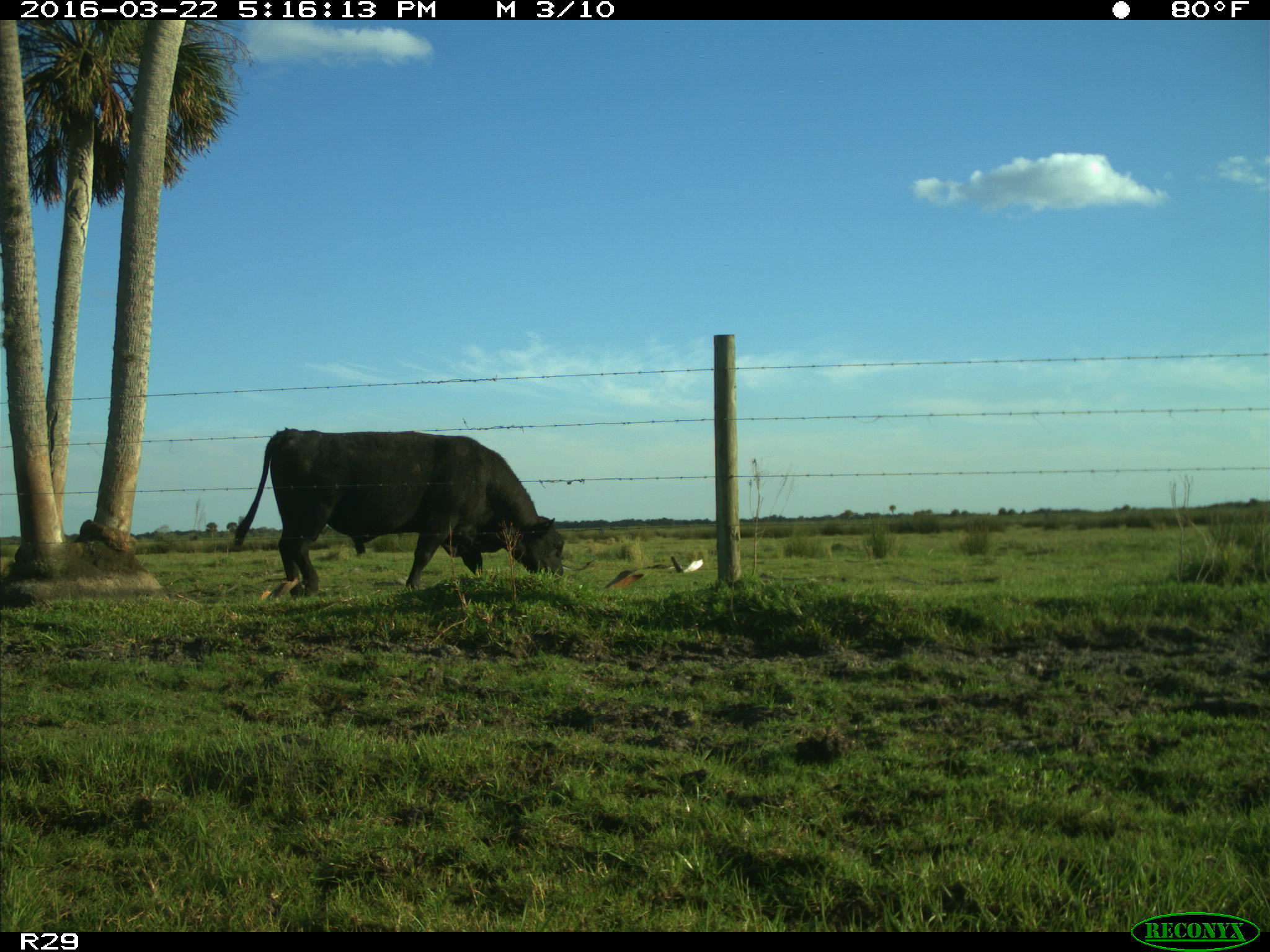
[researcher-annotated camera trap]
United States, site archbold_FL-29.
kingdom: Animalia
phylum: Chordata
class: Mammalia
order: Artiodactyla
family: Bovidae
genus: Bos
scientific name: Bos taurus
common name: domestic cow